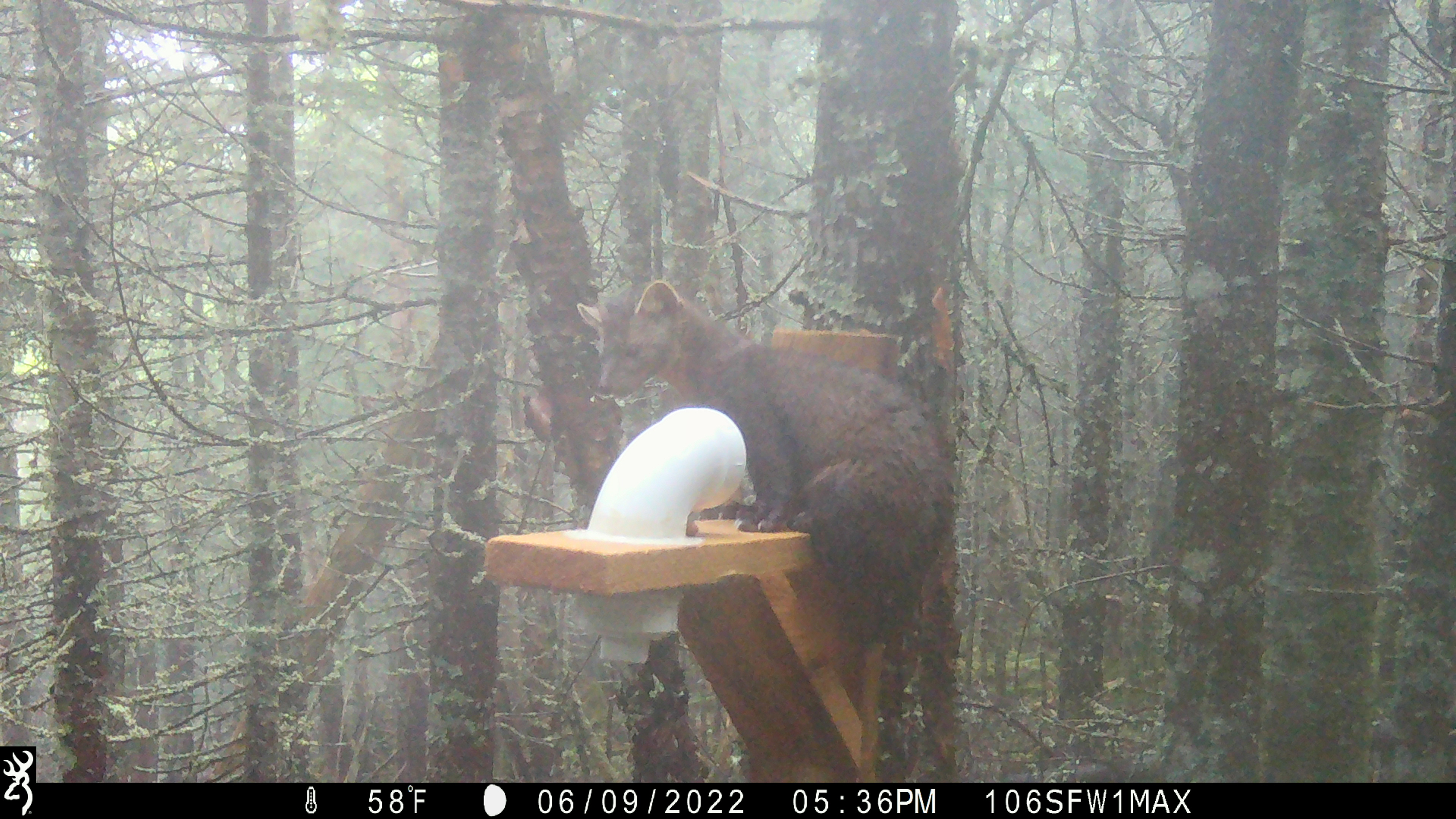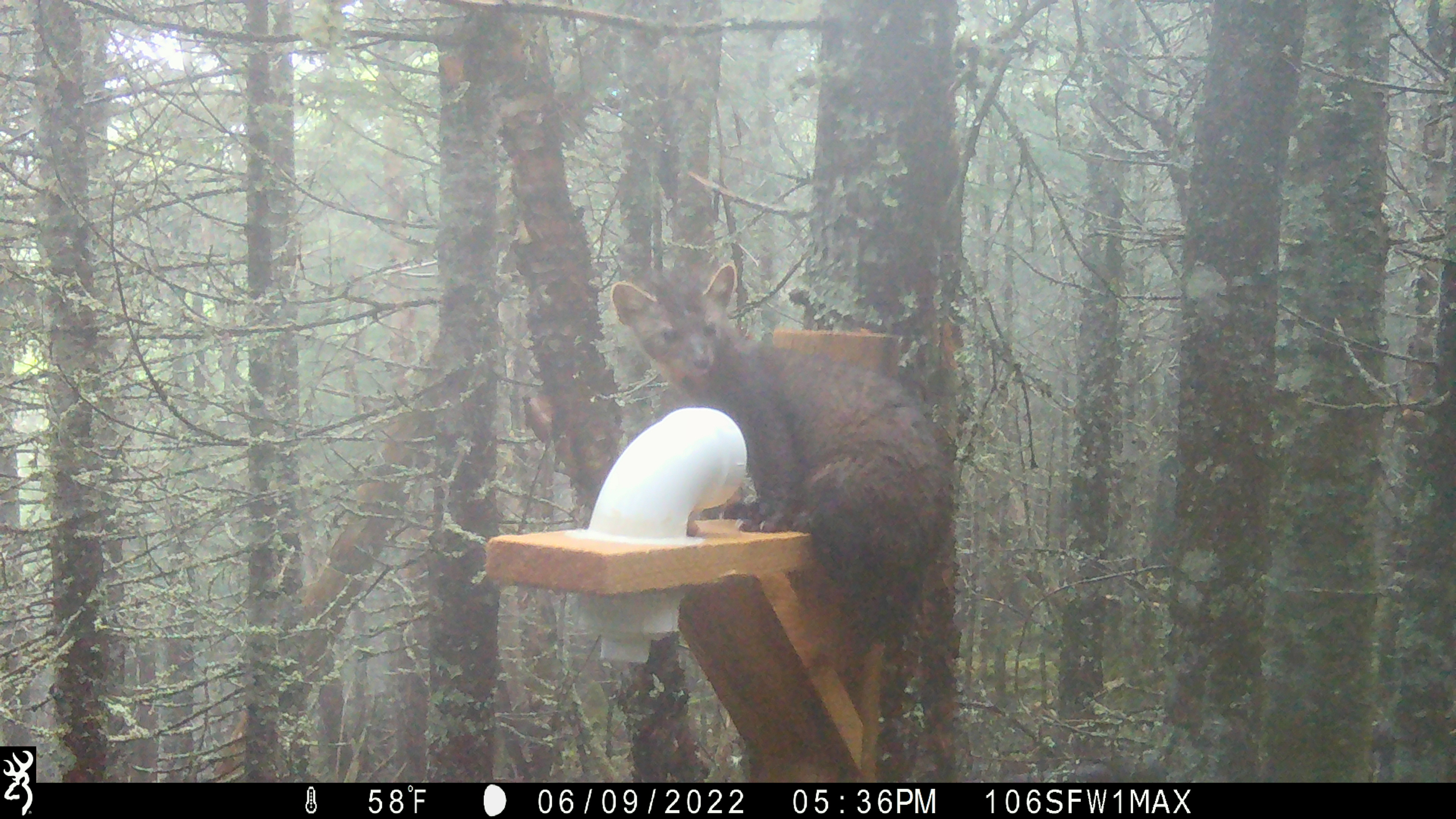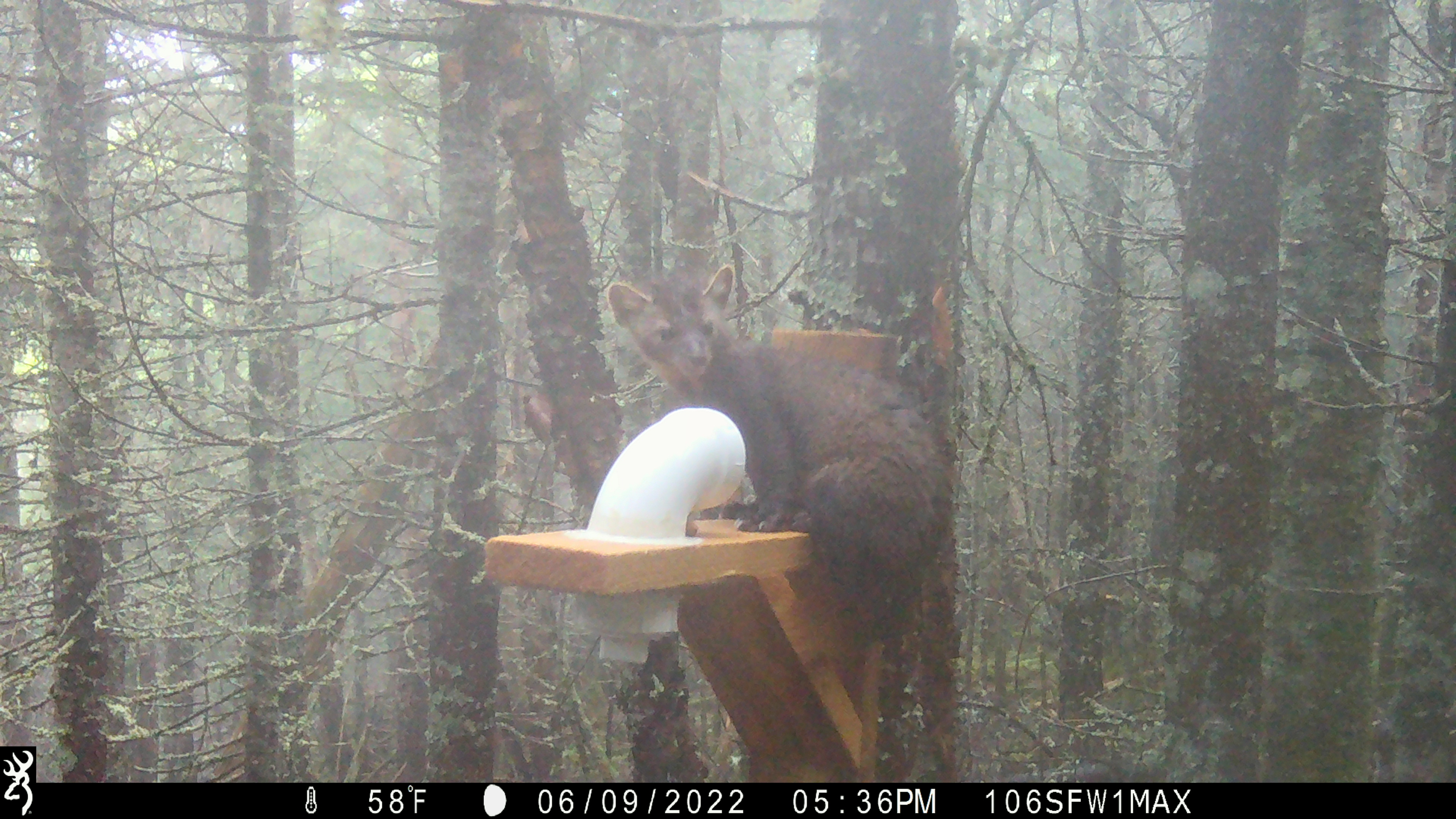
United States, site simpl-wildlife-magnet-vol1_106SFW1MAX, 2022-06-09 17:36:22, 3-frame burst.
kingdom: Animalia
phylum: Chordata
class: Mammalia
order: Carnivora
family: Mustelidae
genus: Martes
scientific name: Martes americana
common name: american marten